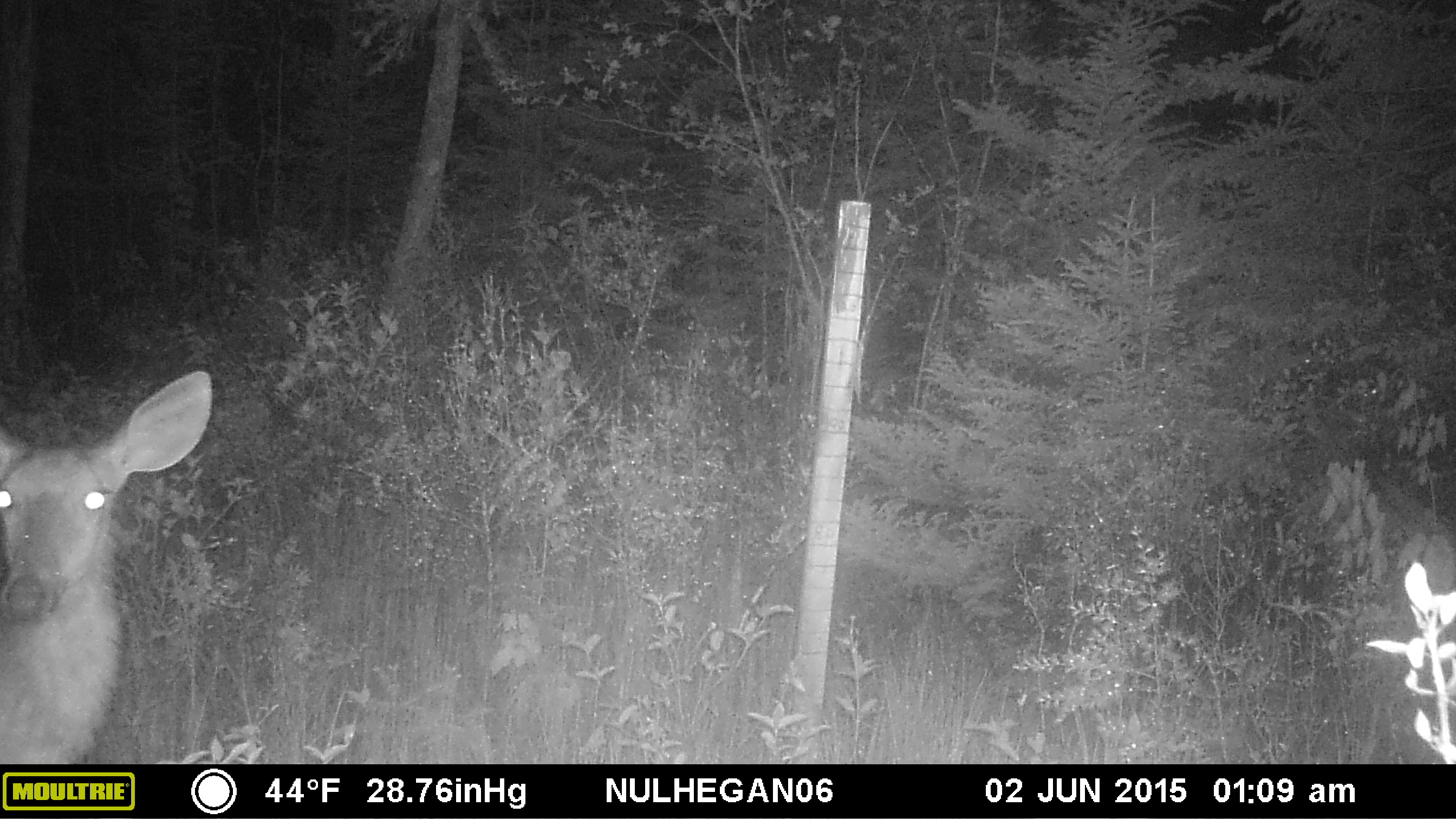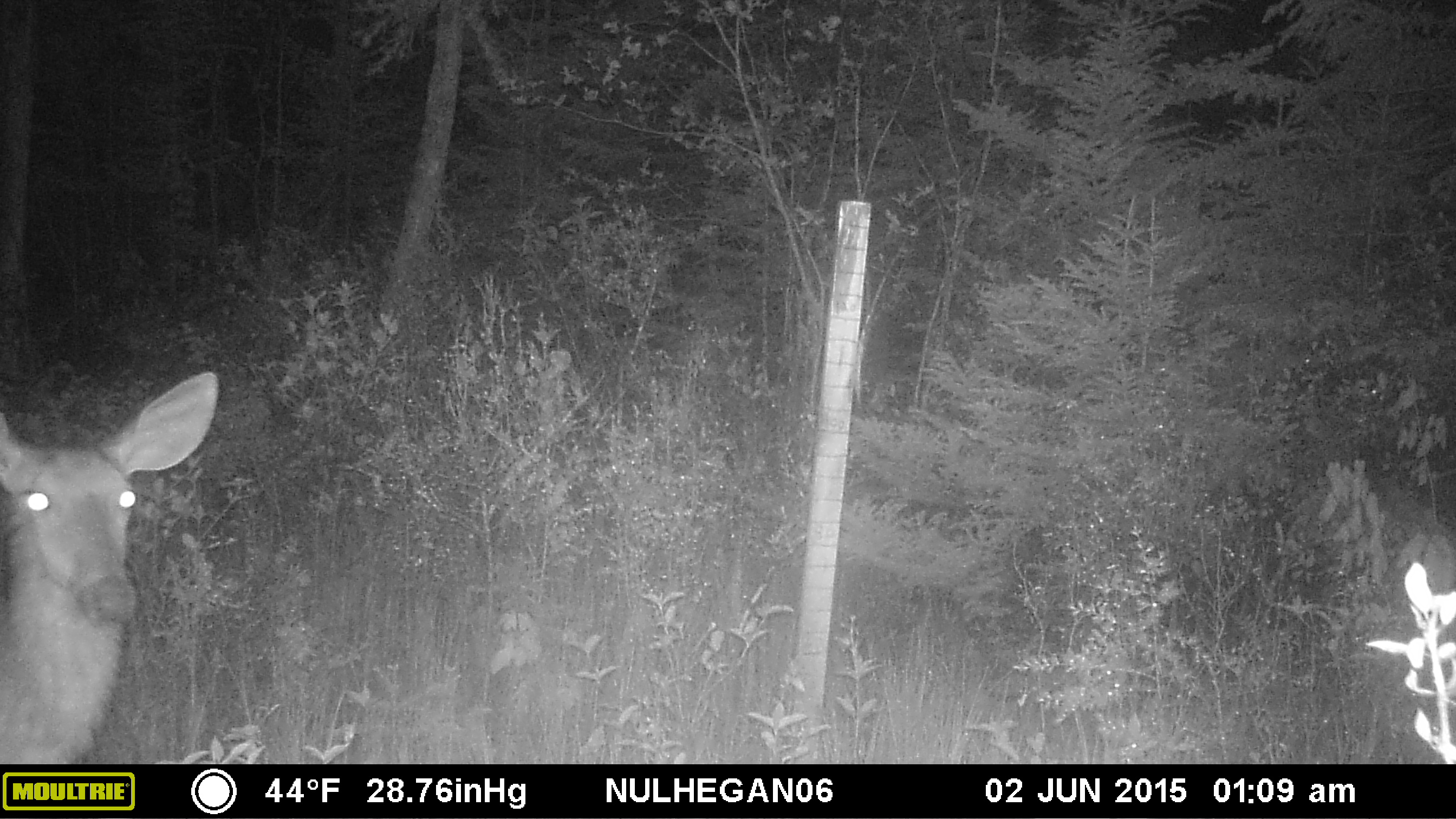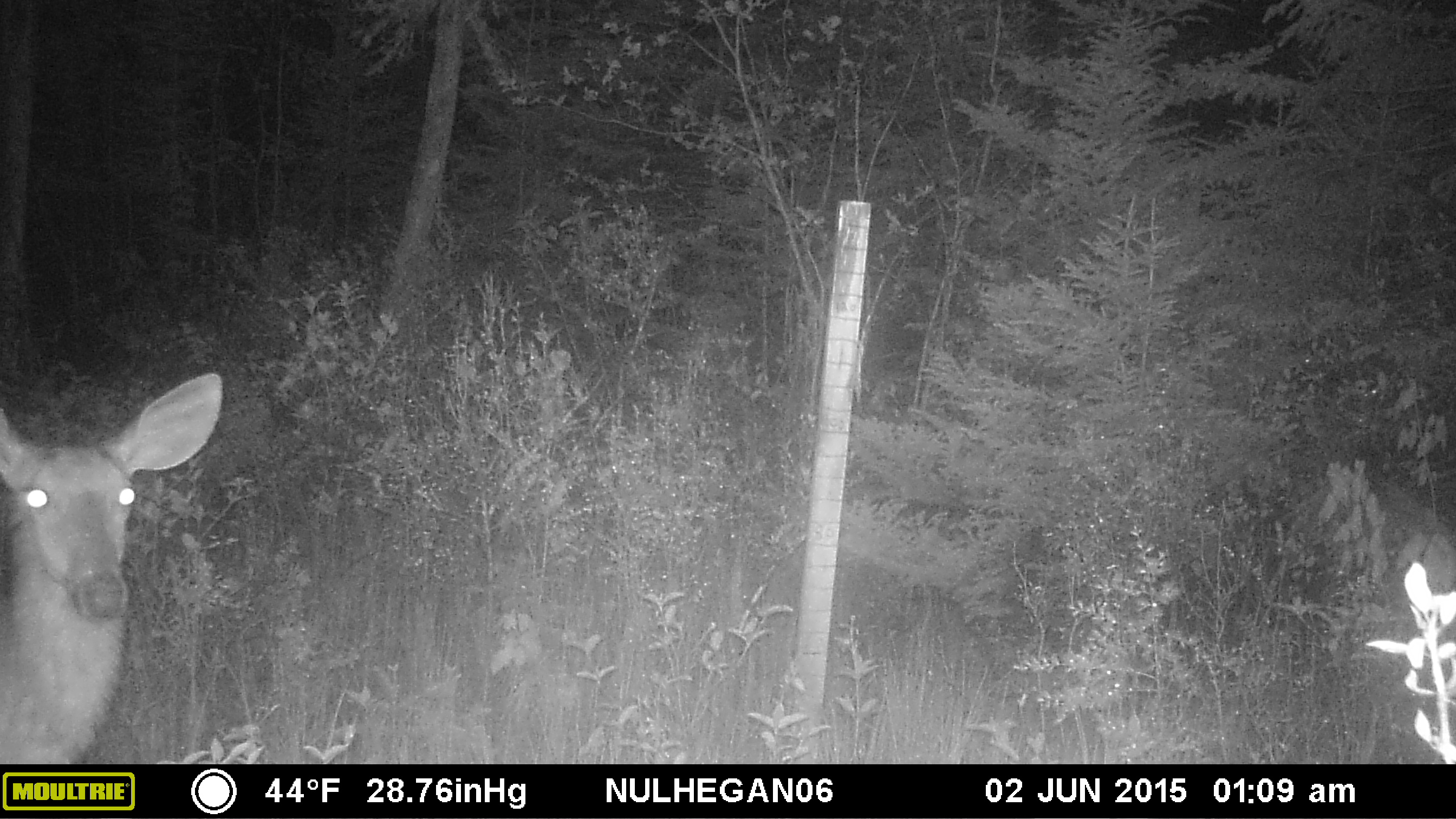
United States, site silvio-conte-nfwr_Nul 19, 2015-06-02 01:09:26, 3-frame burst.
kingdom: Animalia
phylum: Chordata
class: Mammalia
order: Artiodactyla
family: Cervidae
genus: Odocoileus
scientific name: Odocoileus virginianus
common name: white-tailed deer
White-tailed deer (Odocoileus virginianus).